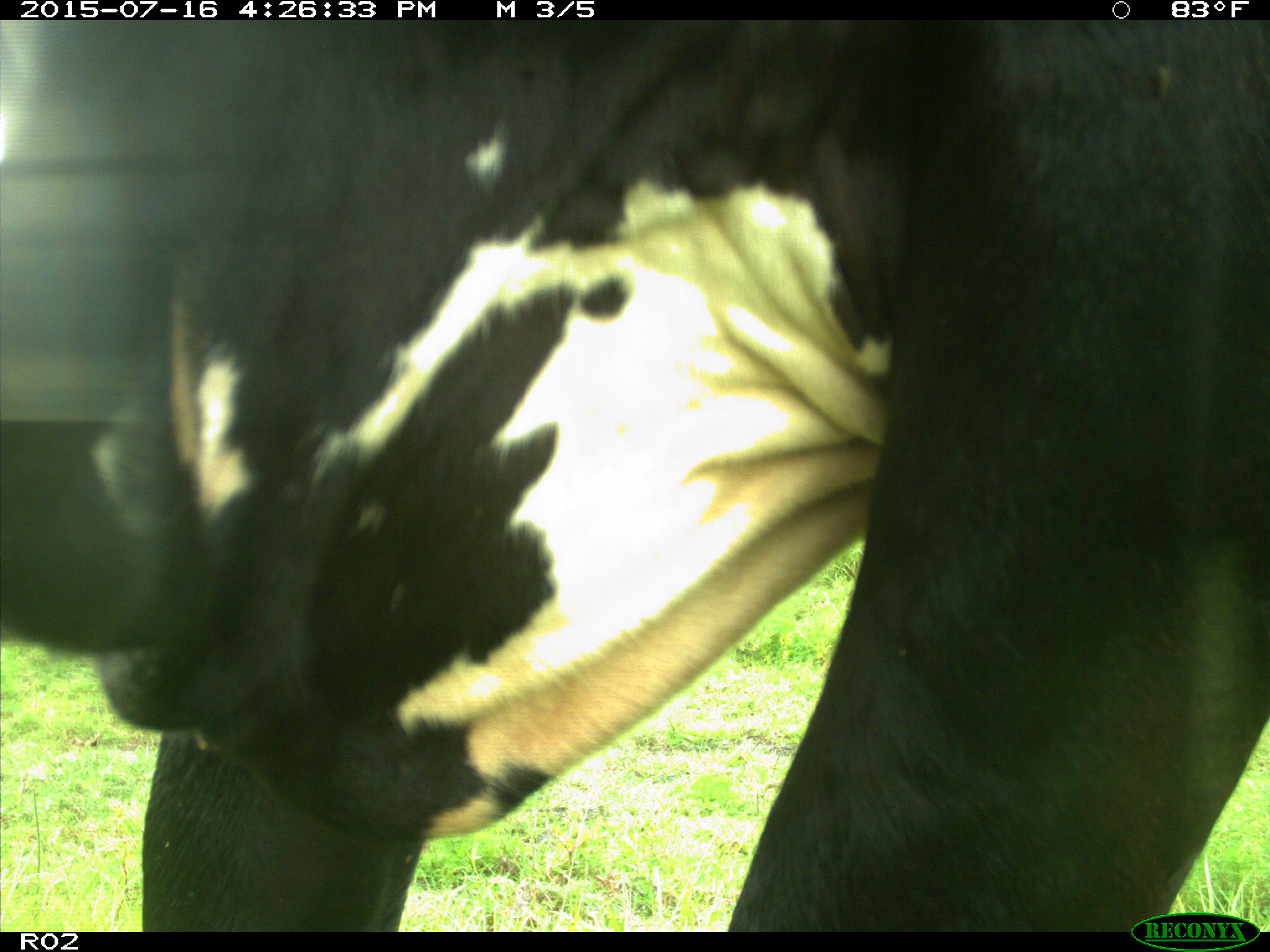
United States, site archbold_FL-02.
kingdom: Animalia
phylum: Chordata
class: Mammalia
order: Artiodactyla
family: Bovidae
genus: Bos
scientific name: Bos taurus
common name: domestic cow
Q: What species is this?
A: Bos taurus (domestic cow).